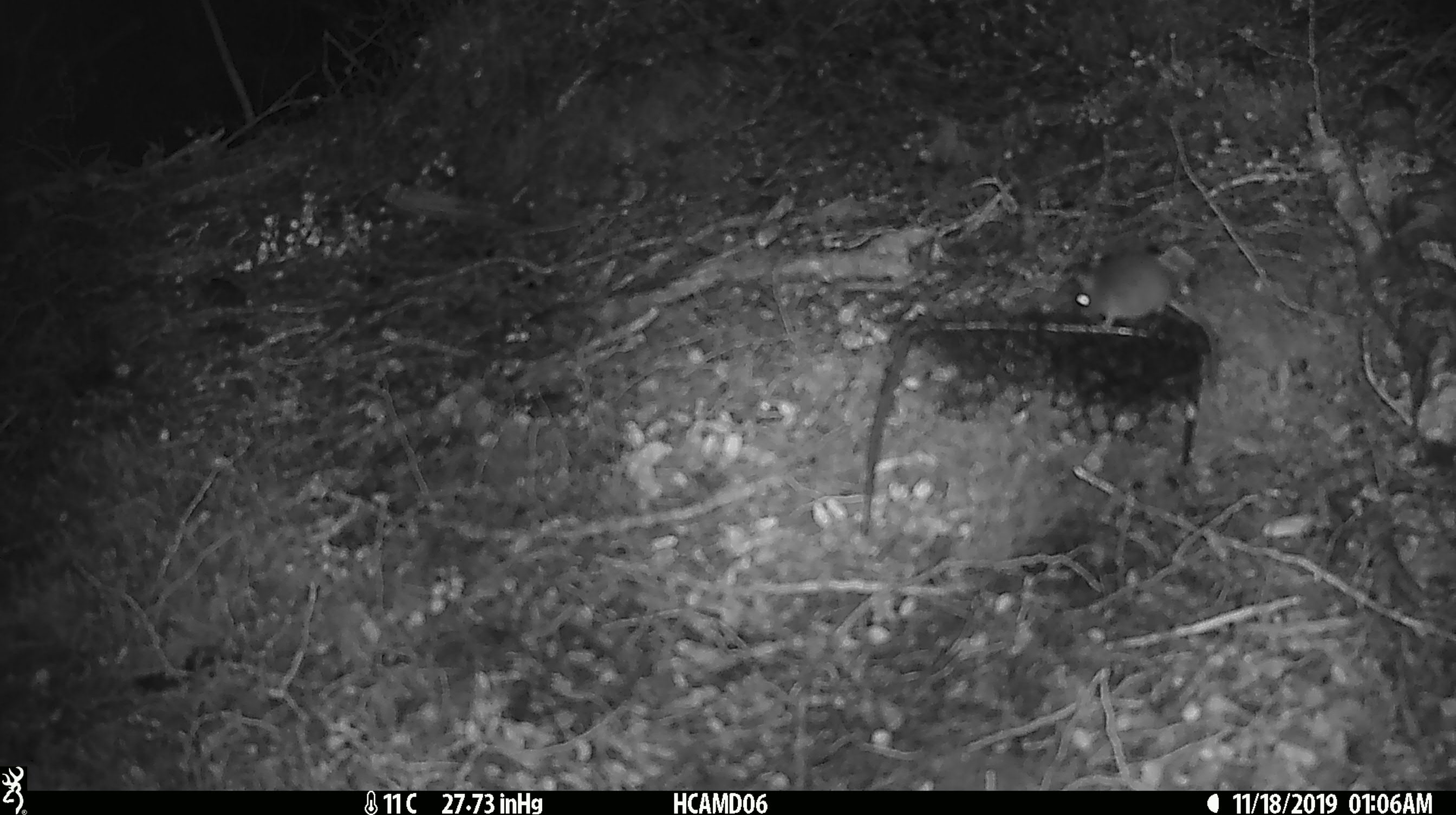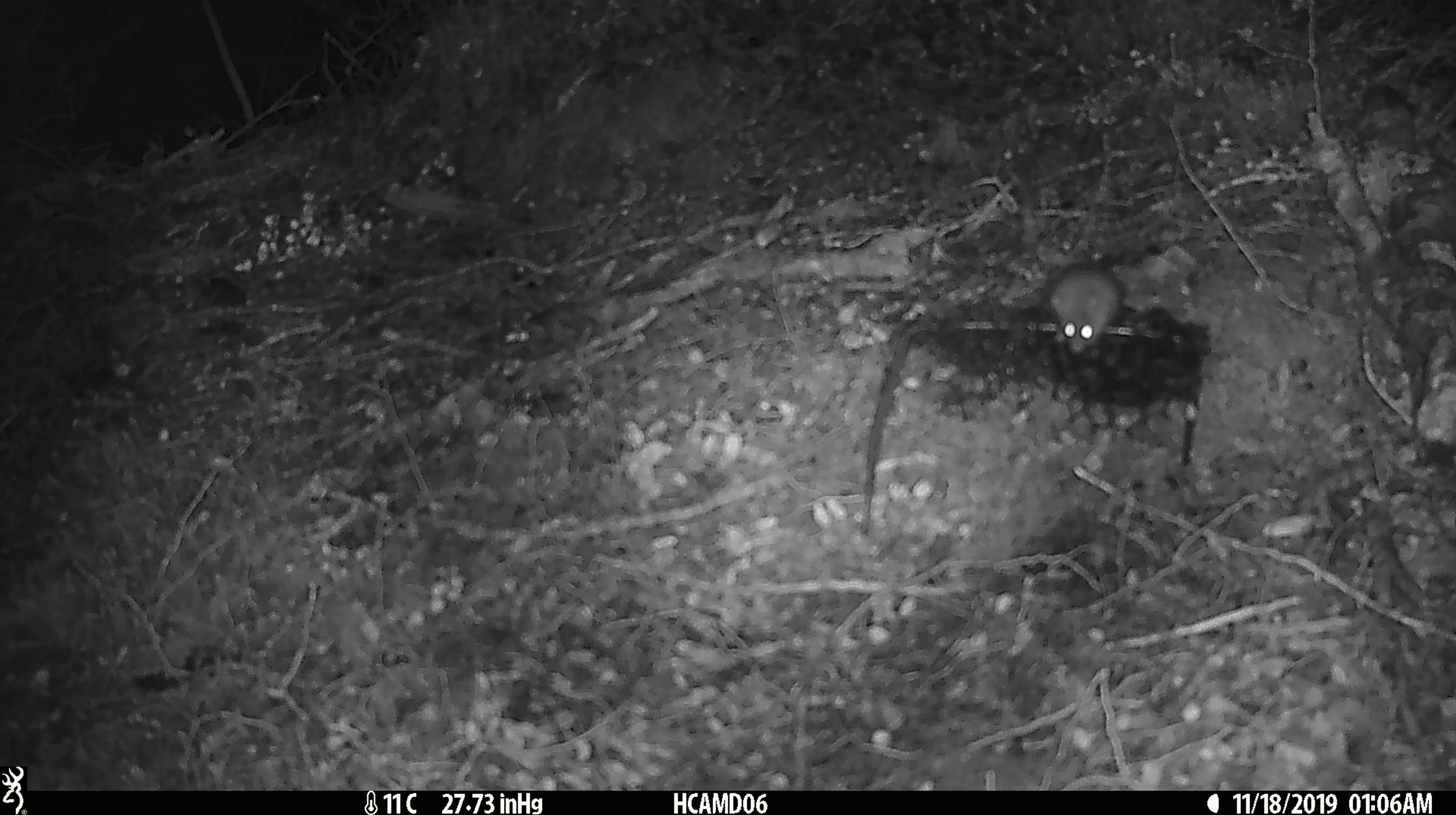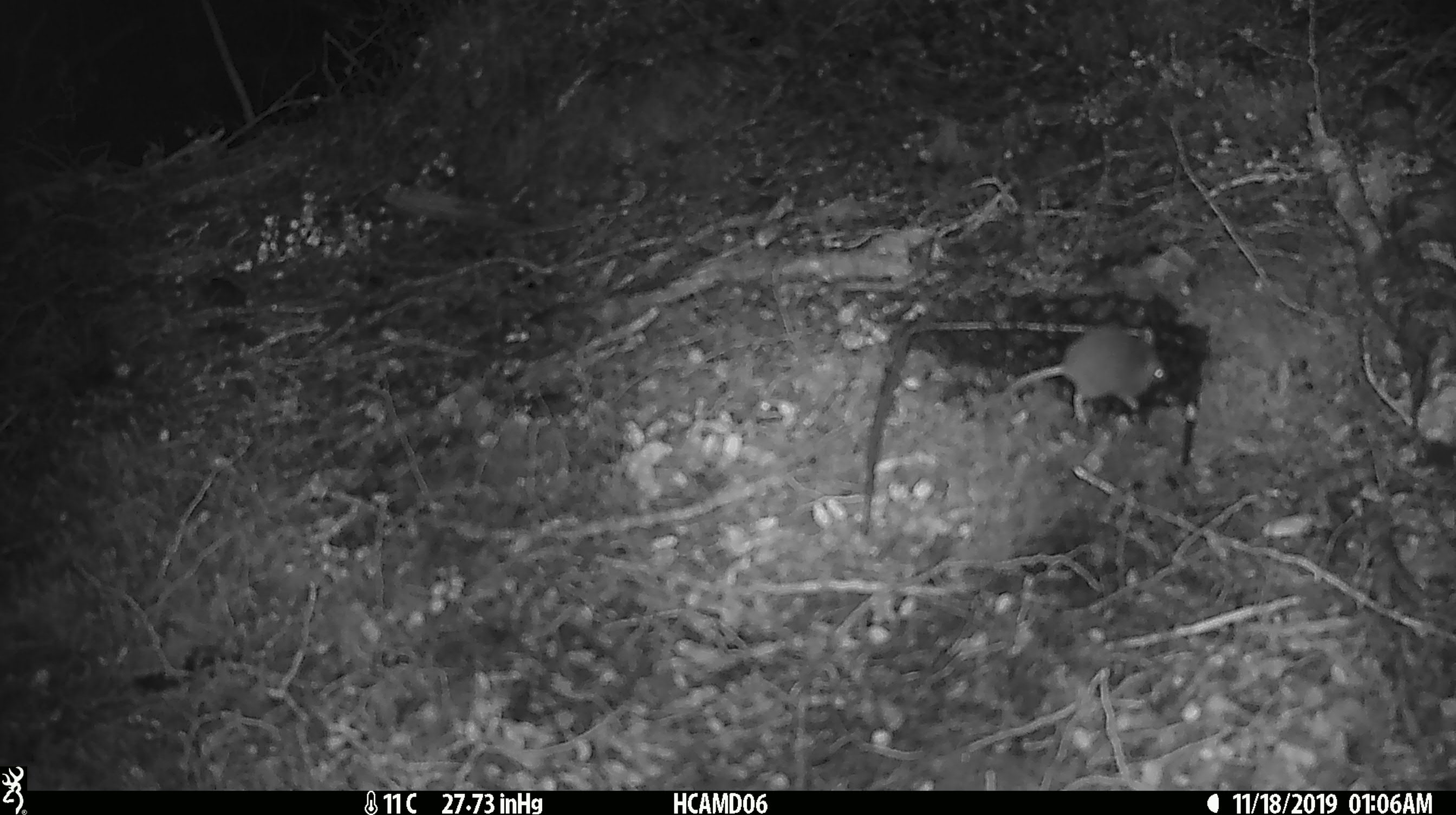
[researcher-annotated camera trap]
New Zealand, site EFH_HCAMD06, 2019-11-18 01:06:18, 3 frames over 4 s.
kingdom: Animalia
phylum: Chordata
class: Mammalia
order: Rodentia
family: Muridae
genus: Mus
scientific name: Mus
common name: mouse